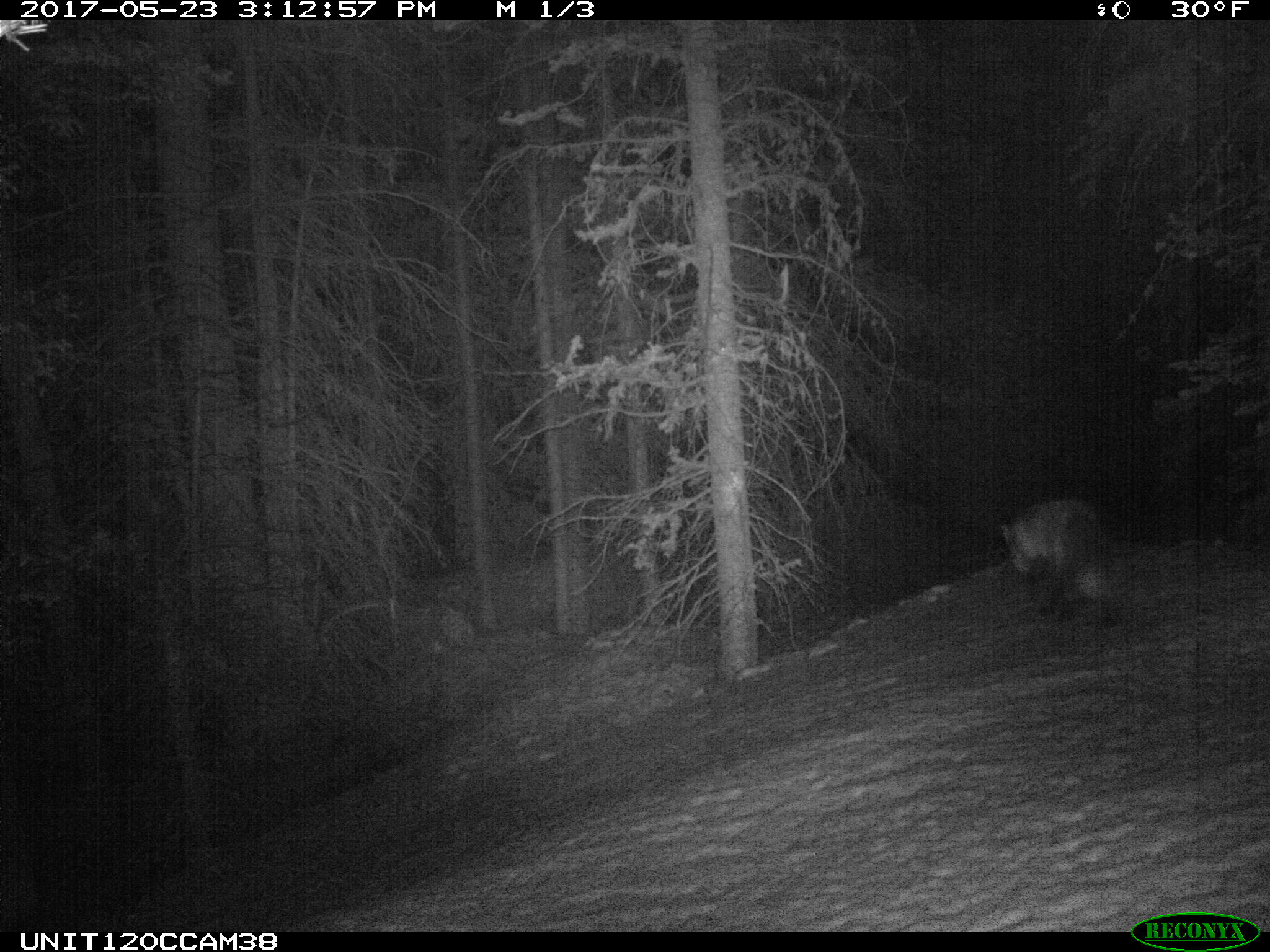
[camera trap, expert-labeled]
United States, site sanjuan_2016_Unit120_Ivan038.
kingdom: Animalia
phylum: Chordata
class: Mammalia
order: Carnivora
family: Canidae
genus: Vulpes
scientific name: Vulpes vulpes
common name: red fox